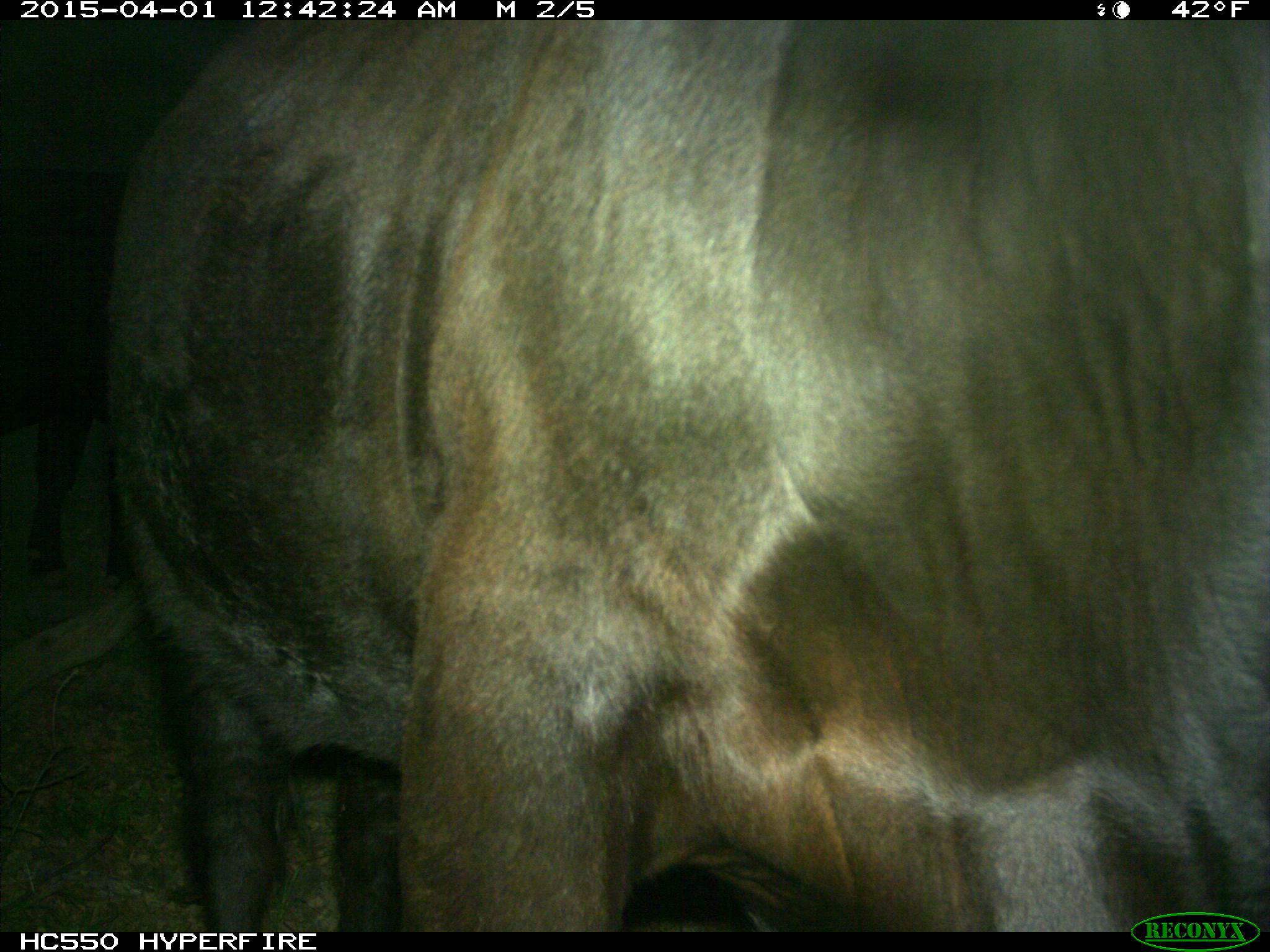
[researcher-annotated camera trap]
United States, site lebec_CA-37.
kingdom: Animalia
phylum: Chordata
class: Mammalia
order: Artiodactyla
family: Bovidae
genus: Bos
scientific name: Bos taurus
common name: domestic cow